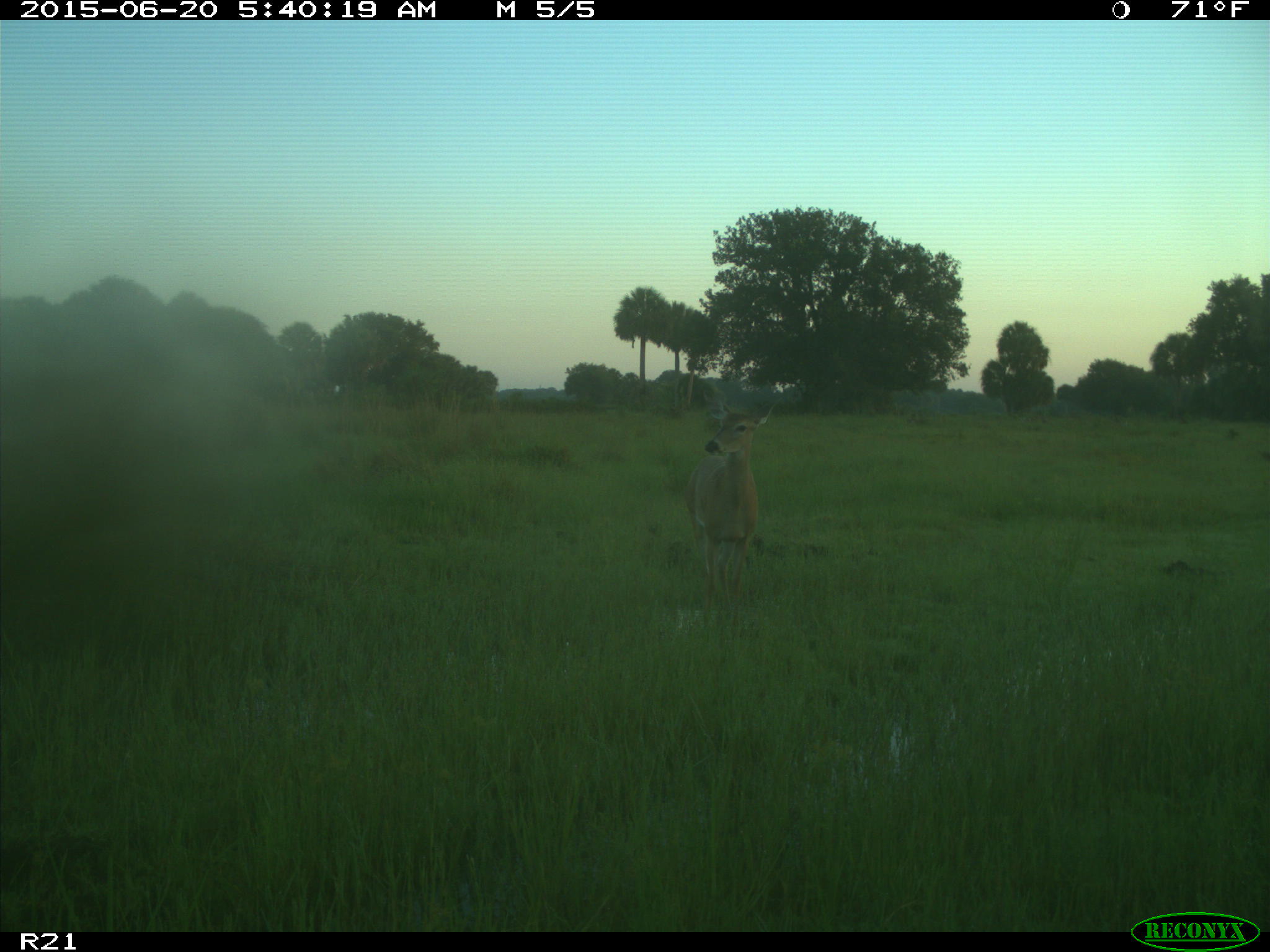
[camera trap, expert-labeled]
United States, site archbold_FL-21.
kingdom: Animalia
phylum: Chordata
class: Mammalia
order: Artiodactyla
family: Cervidae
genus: Odocoileus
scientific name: Odocoileus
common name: deer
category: unidentified deer